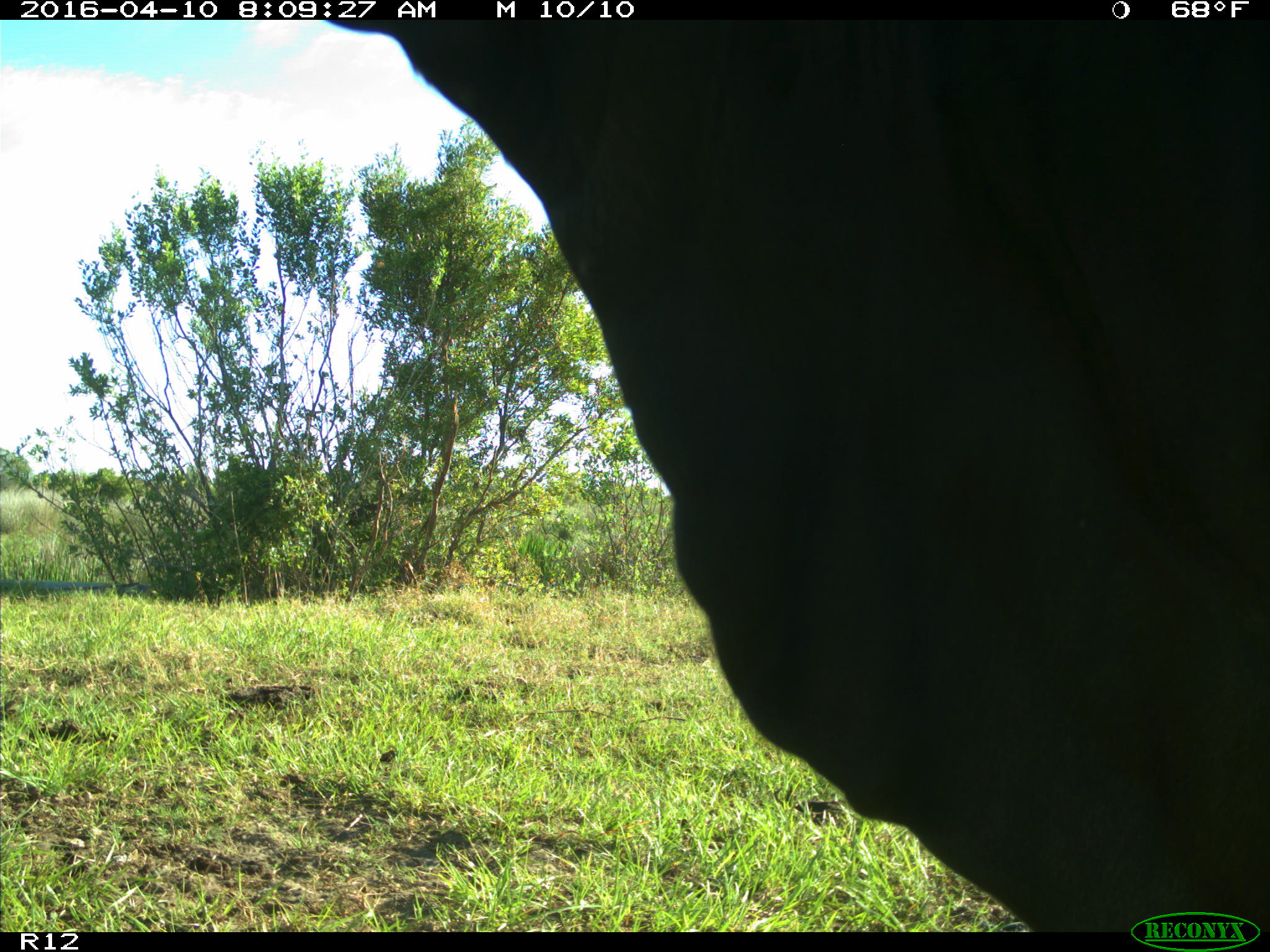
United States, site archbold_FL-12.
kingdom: Animalia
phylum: Chordata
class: Mammalia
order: Artiodactyla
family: Bovidae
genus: Bos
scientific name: Bos taurus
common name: domestic cow